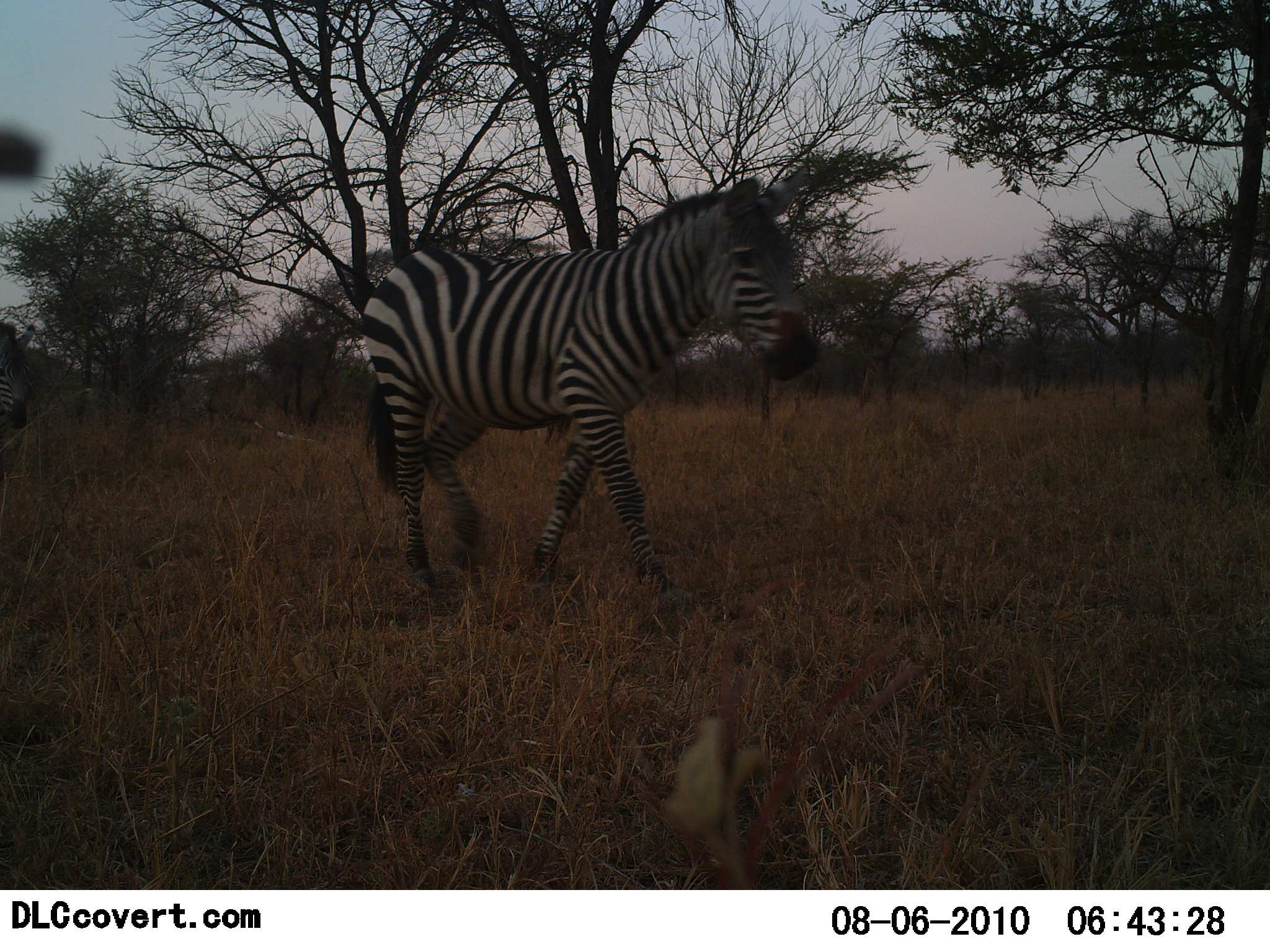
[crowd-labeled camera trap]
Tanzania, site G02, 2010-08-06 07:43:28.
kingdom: Animalia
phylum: Chordata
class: Mammalia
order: Perissodactyla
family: Equidae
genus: Equus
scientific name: Equus quagga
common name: plains zebra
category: zebra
Zebra (plains zebra) (Equus quagga), count 1. Behavior (volunteer vote fractions): standing 11%, resting 0%, moving 89%, interacting 0%. Young present (vote fraction): 0%. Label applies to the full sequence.